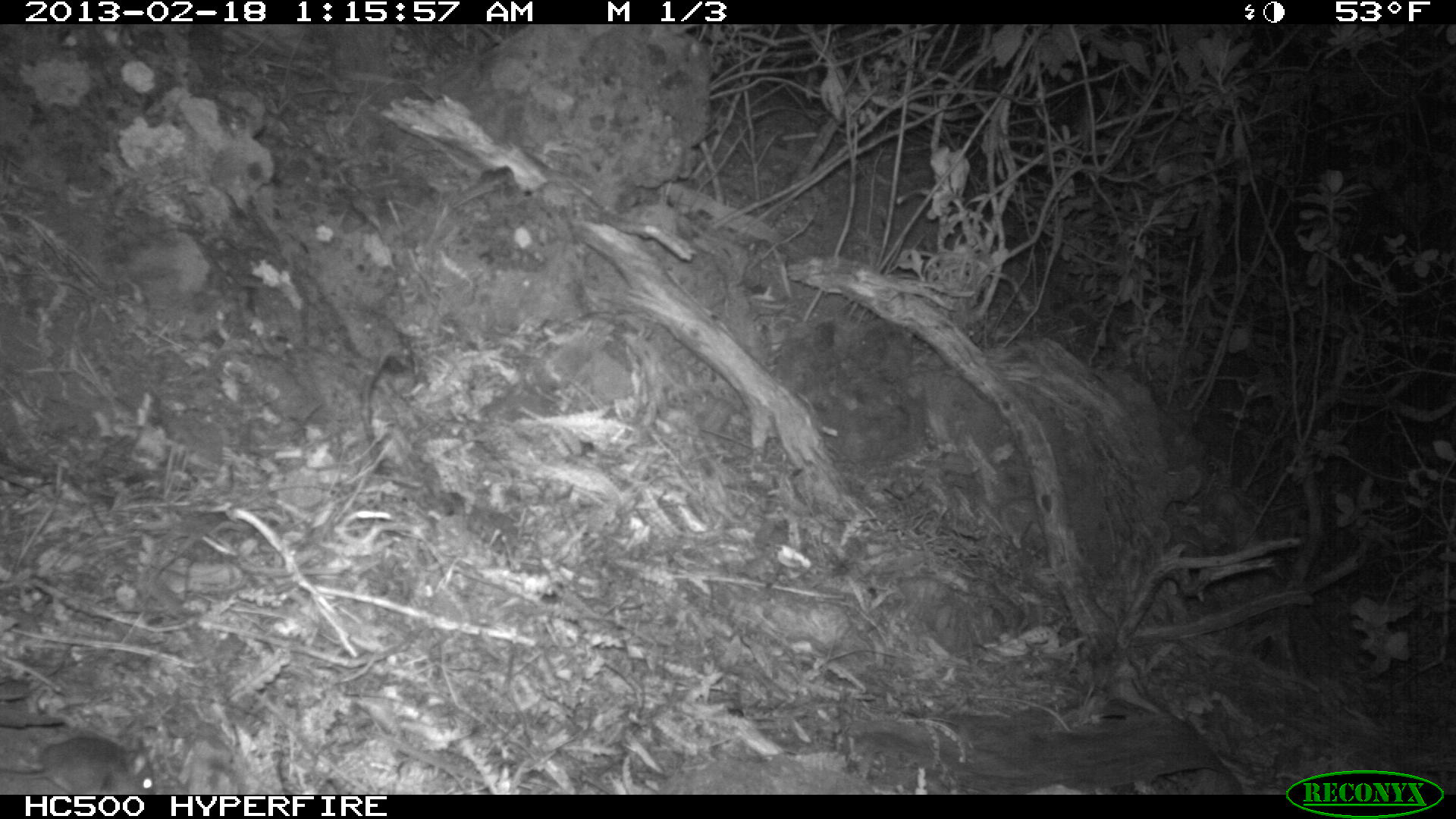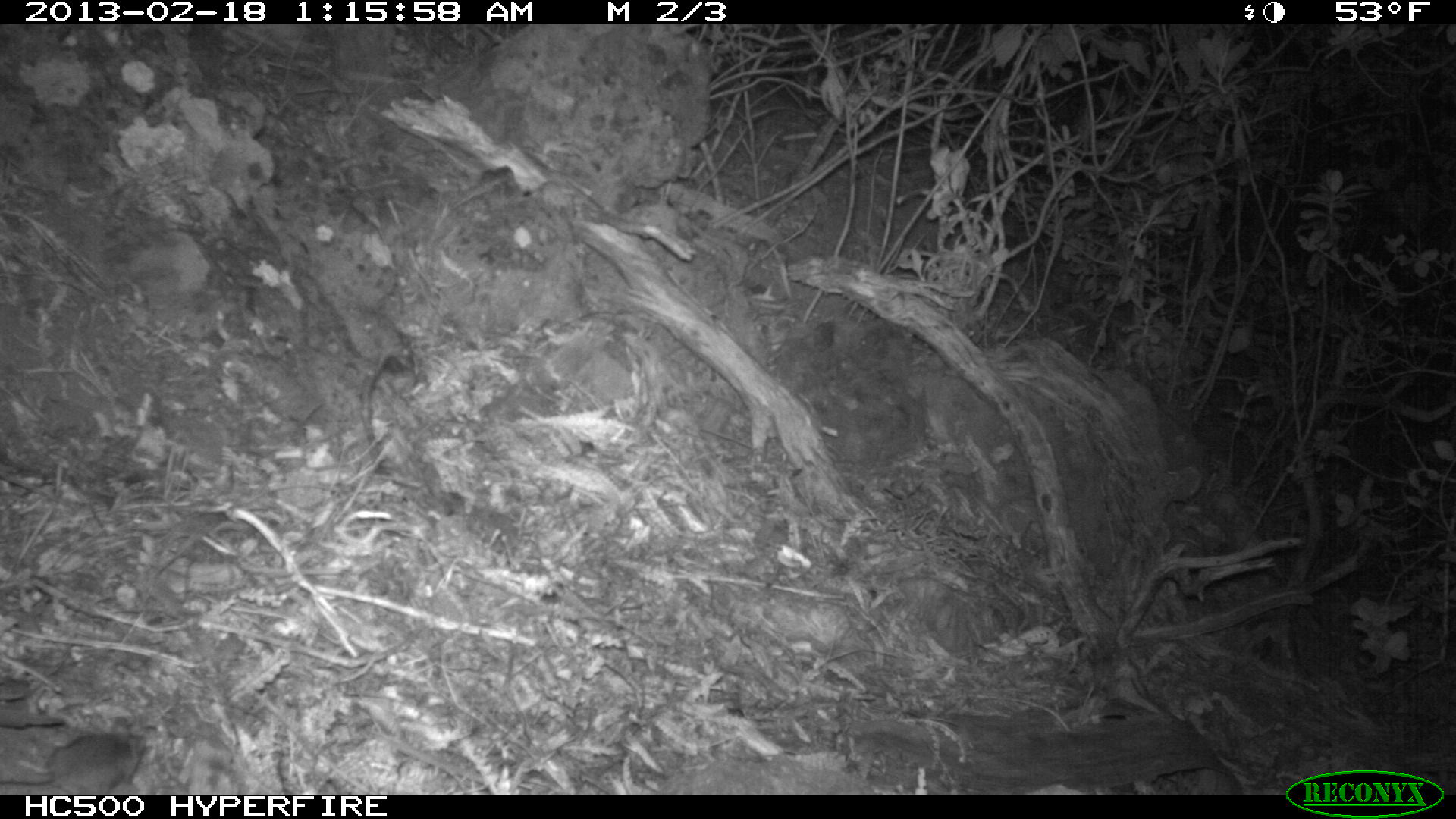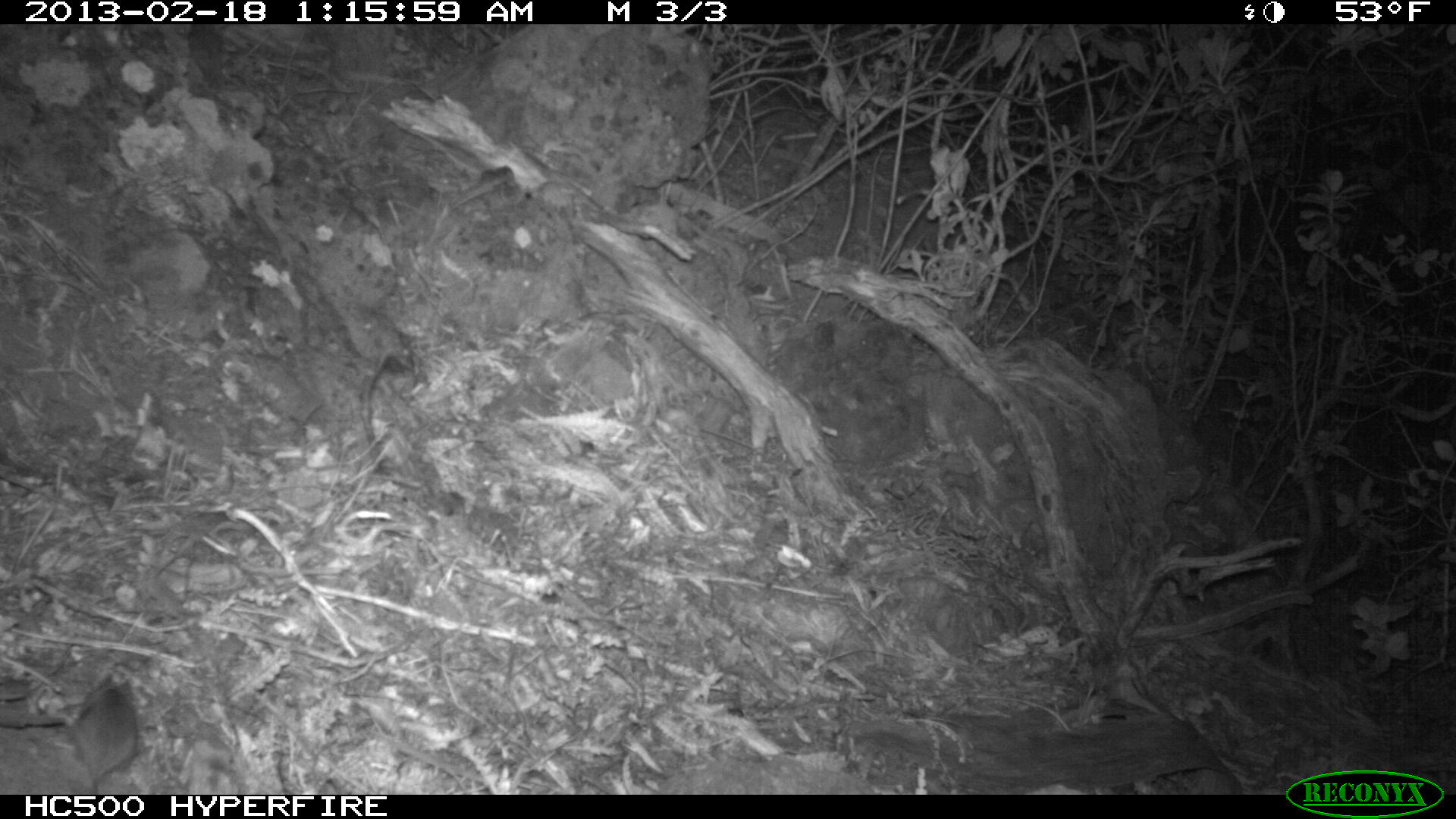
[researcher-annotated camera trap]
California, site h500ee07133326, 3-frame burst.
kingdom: Animalia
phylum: Chordata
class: Mammalia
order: Carnivora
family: Canidae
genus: Urocyon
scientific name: Urocyon littoralis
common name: island fox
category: fox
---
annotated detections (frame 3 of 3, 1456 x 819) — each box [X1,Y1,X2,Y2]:
fox: [0,679,139,792]